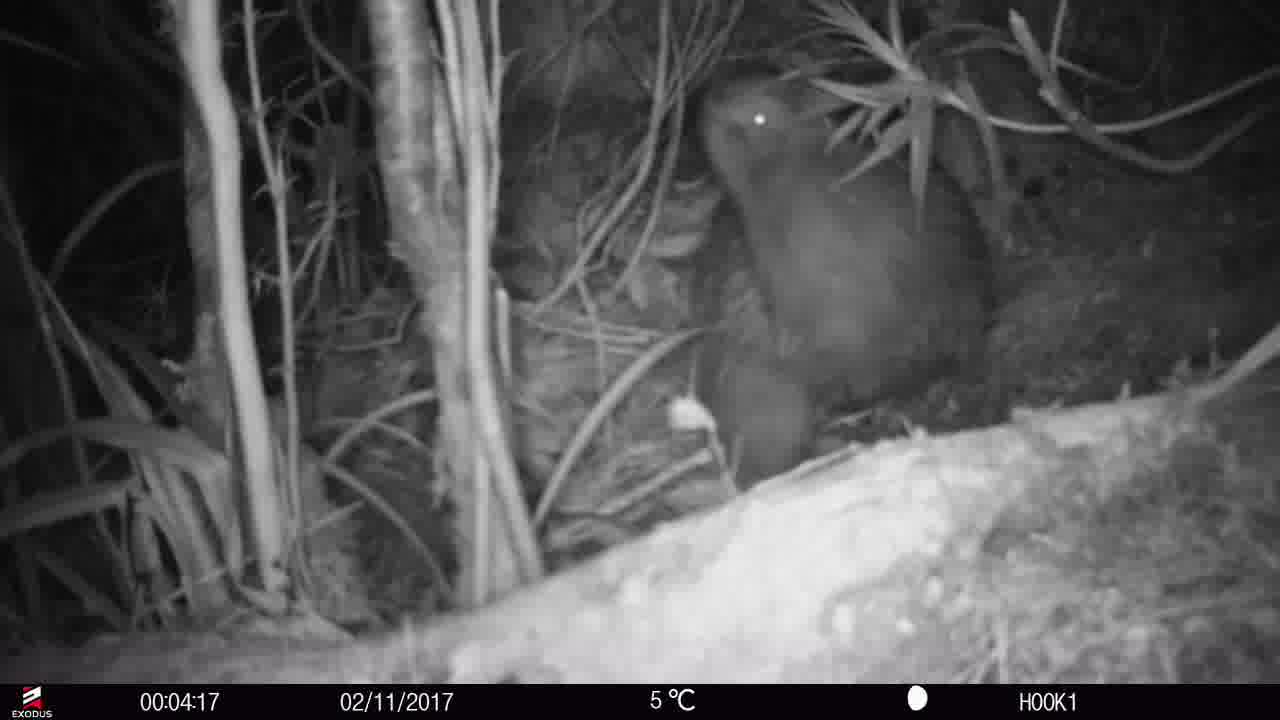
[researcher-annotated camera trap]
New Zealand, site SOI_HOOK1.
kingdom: Animalia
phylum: Chordata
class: Aves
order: Apterygiformes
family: Apterygidae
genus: Apteryx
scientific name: Apteryx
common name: kiwi